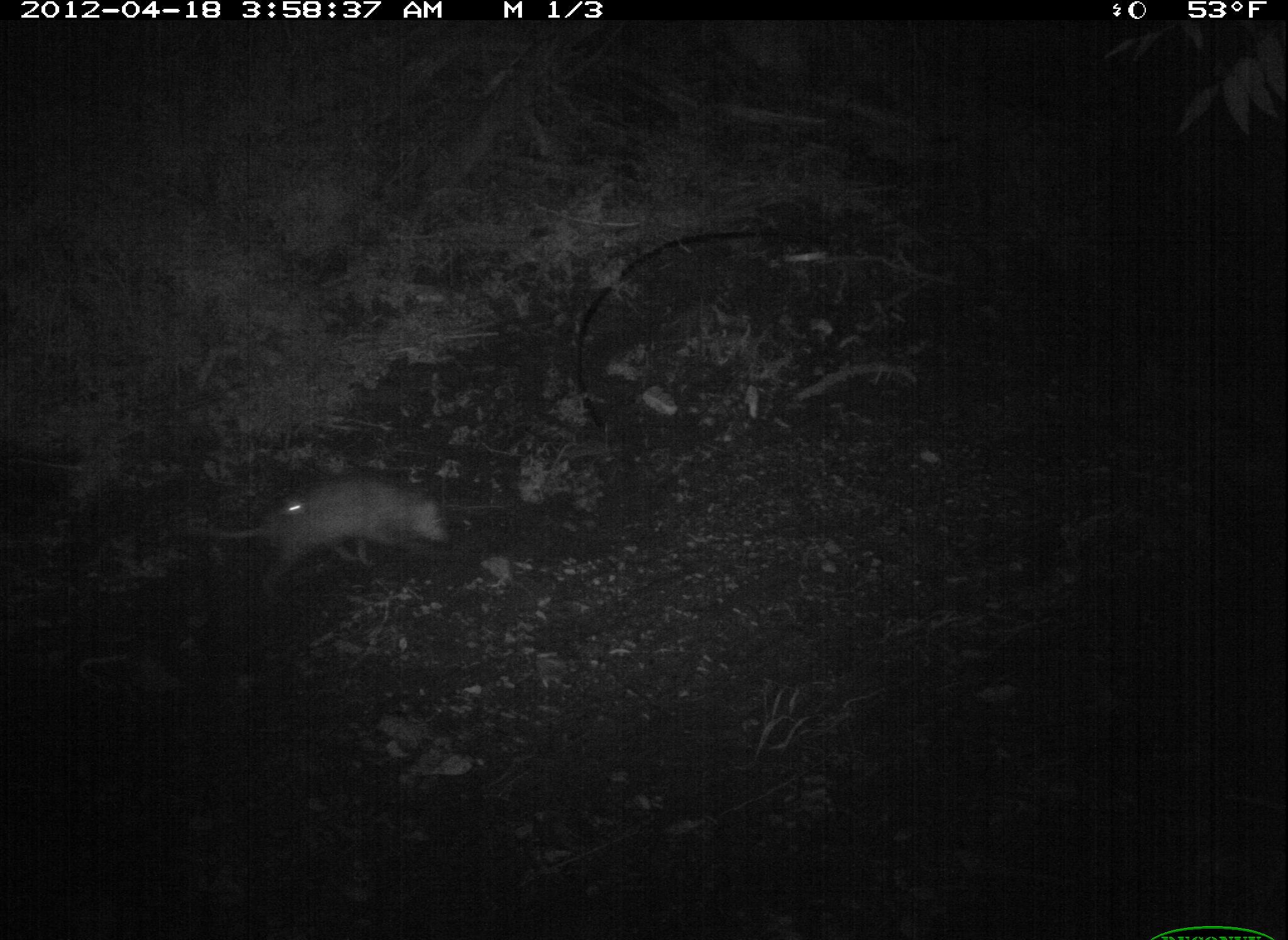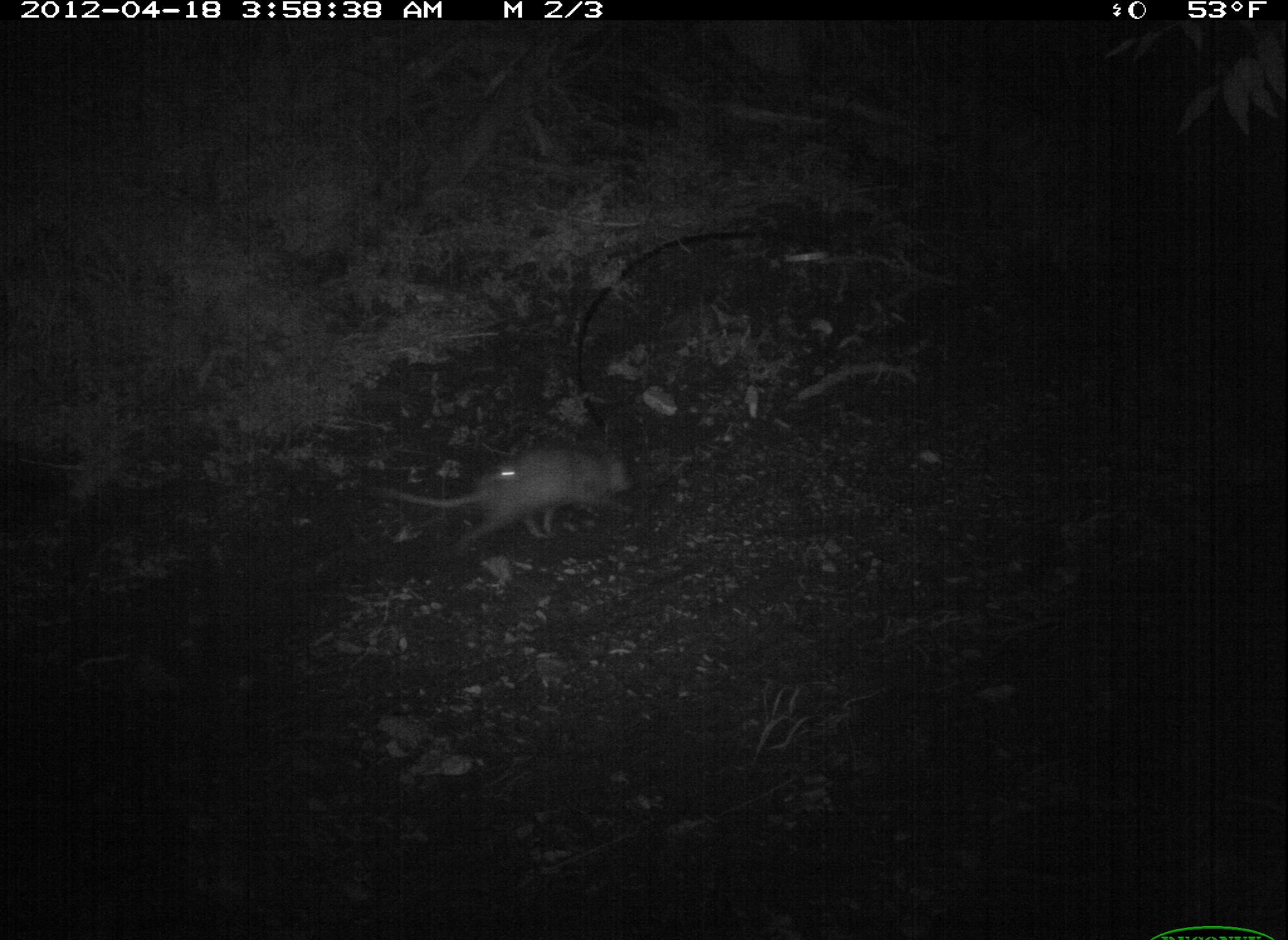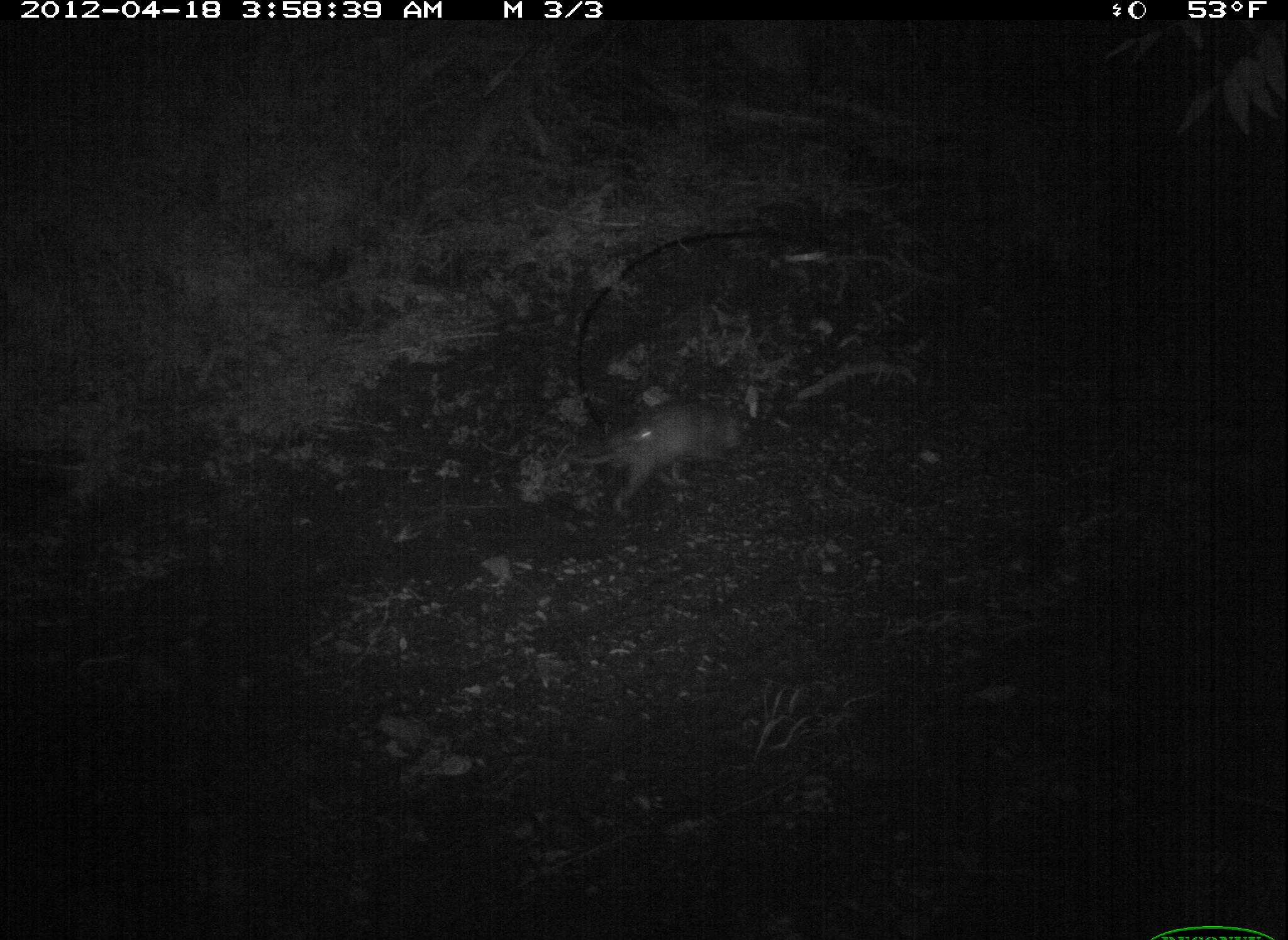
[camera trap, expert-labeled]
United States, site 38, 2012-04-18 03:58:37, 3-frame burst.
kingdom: Animalia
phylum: Chordata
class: Mammalia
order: Didelphimorphia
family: Didelphidae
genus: Didelphis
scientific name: Didelphis virginiana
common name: virginia opossum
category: opossum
Opossum (virginia opossum) (Didelphis virginiana).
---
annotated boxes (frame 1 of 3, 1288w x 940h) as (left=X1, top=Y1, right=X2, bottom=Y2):
opossum: (left=159, top=451, right=504, bottom=599)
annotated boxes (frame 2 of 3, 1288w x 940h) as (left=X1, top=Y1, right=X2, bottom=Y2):
opossum: (left=343, top=427, right=639, bottom=575)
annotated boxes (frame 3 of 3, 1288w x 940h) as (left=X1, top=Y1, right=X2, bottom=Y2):
opossum: (left=575, top=379, right=787, bottom=530)